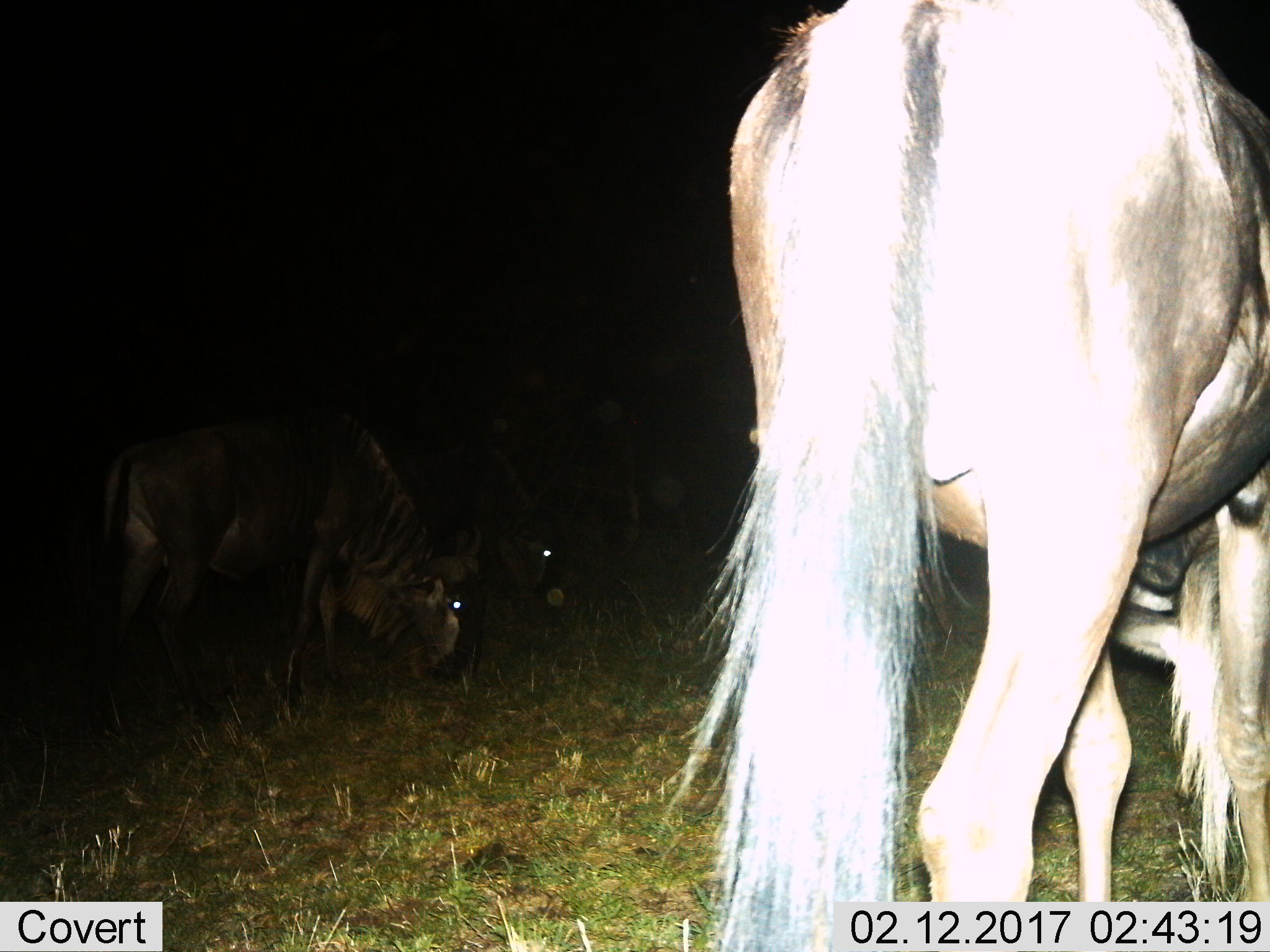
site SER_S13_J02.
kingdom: Animalia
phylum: Chordata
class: Mammalia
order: Artiodactyla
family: Bovidae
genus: Connochaetes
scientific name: Connochaetes taurinus taurinus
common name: blue wildebeest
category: wildebeestblue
Wildebeestblue (blue wildebeest) (Connochaetes taurinus taurinus), count 3. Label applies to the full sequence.